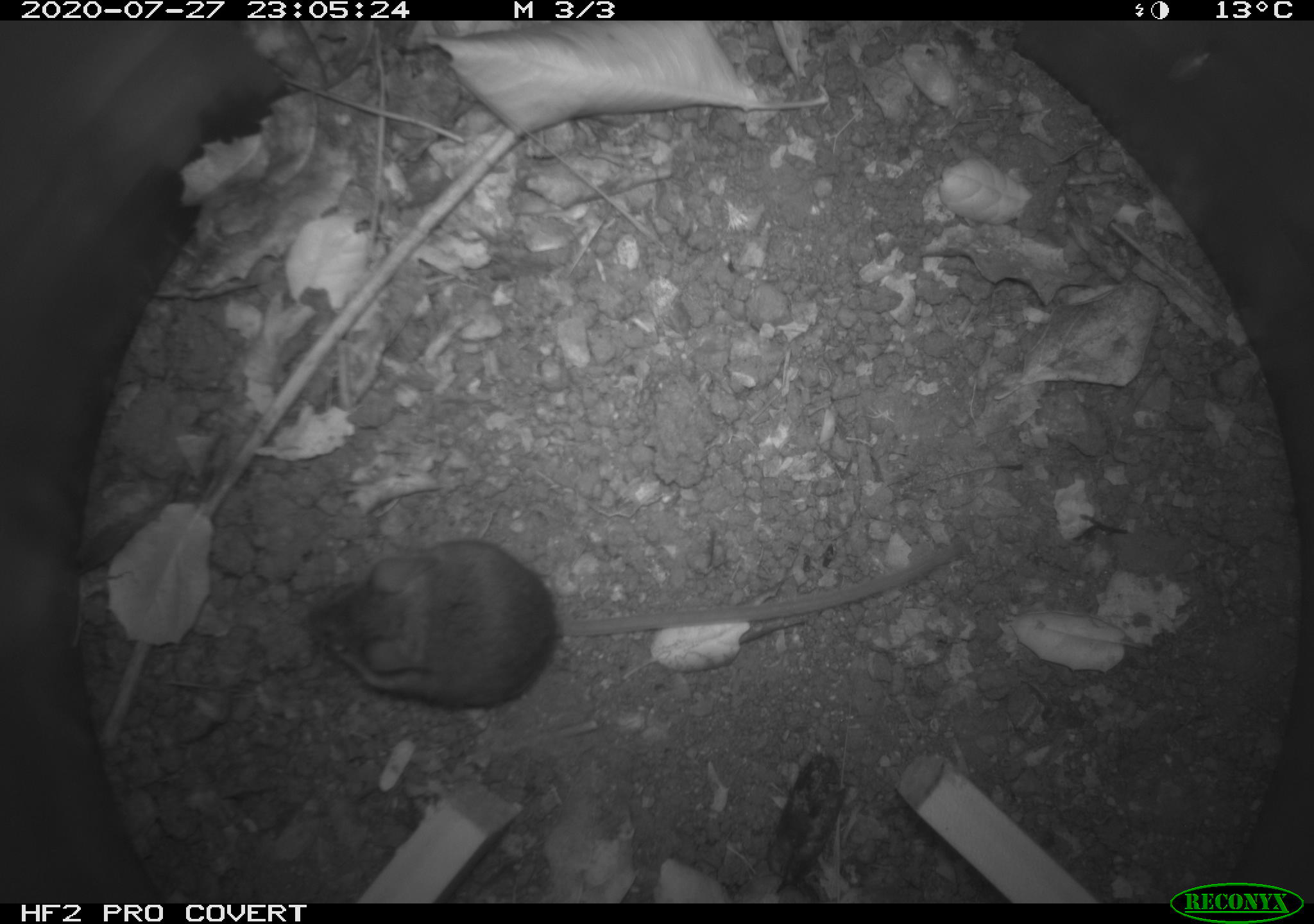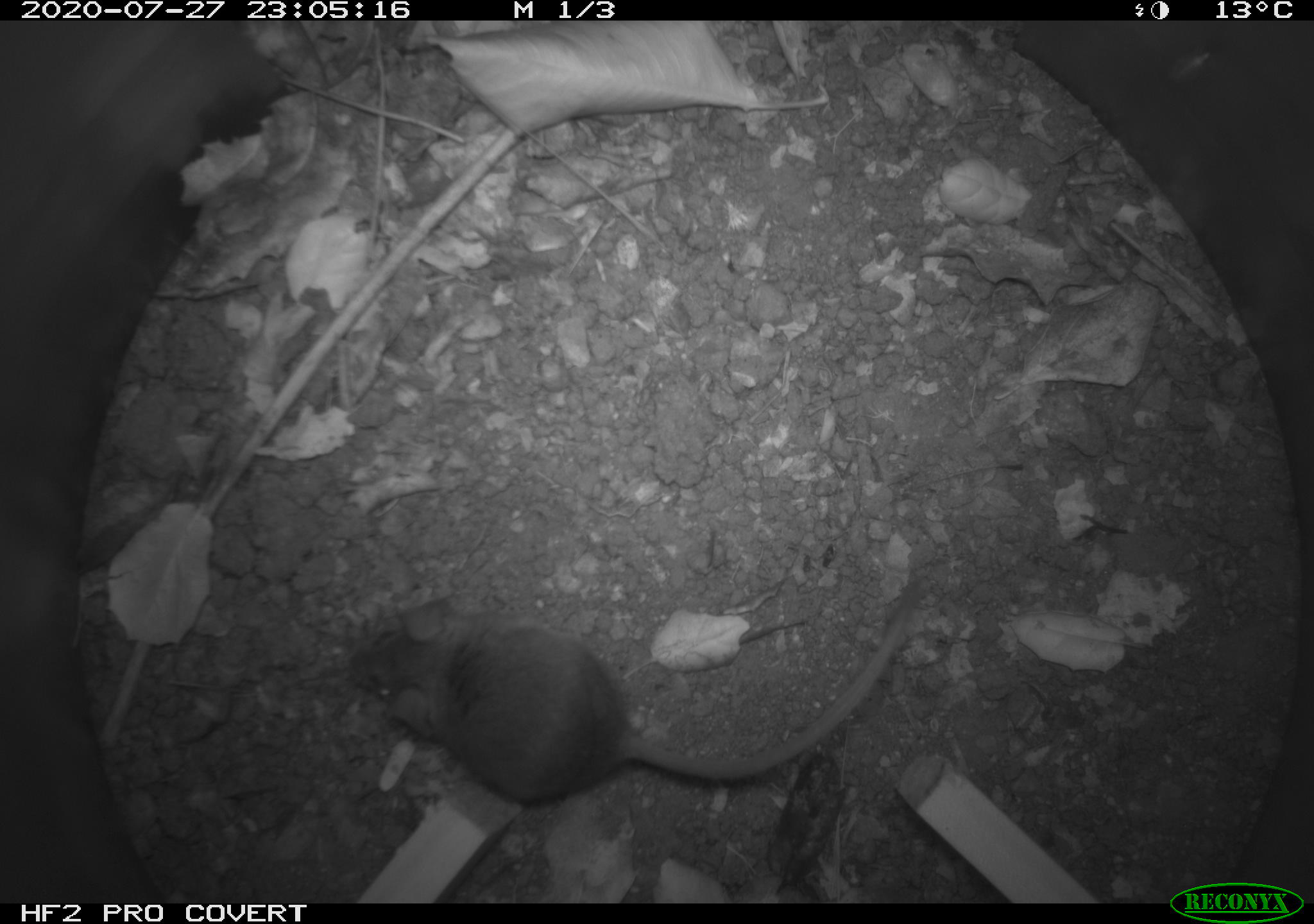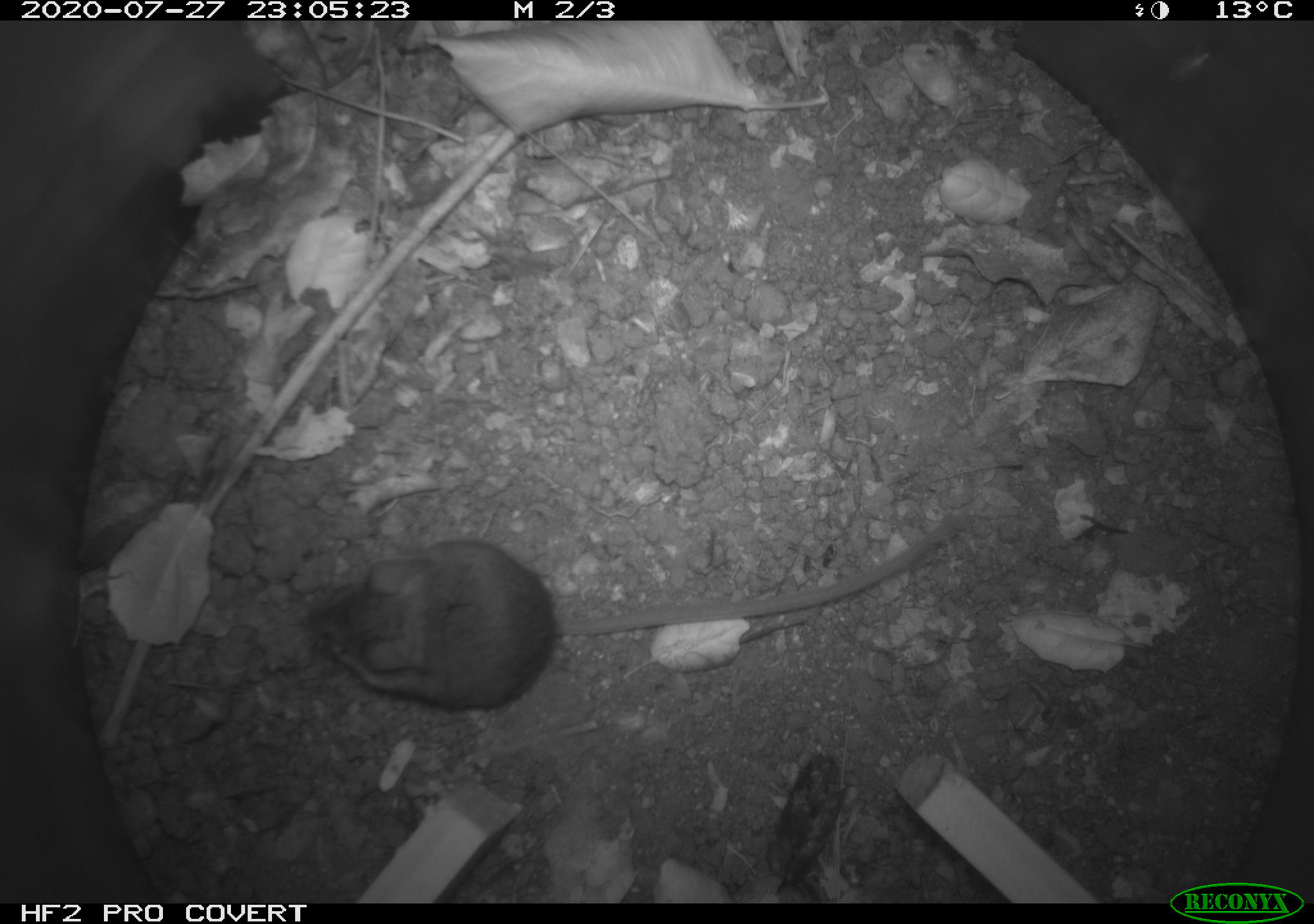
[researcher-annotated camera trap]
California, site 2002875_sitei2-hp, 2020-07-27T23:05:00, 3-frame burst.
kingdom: Animalia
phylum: Chordata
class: Mammalia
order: Rodentia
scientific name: Rodentia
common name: rodent